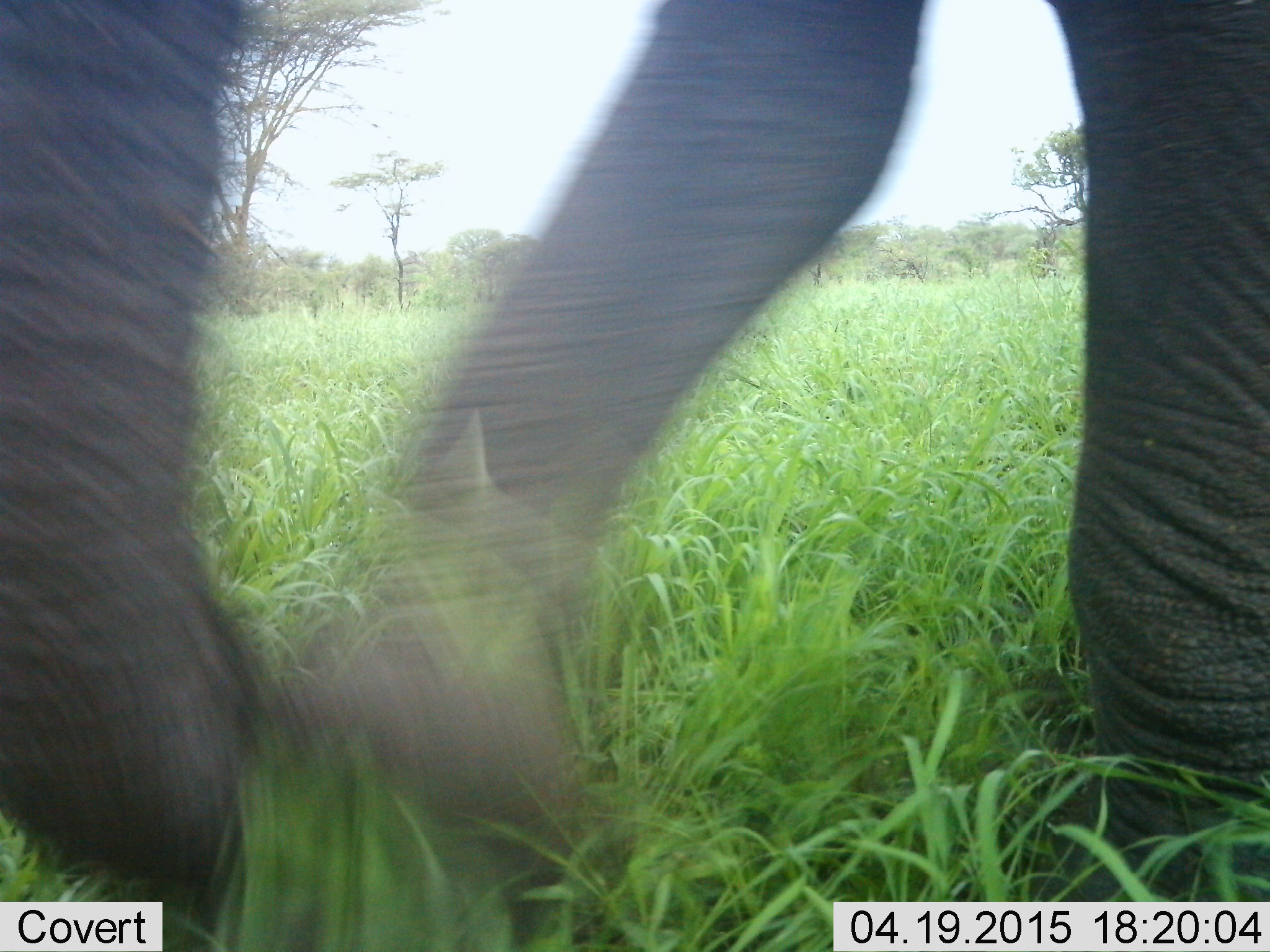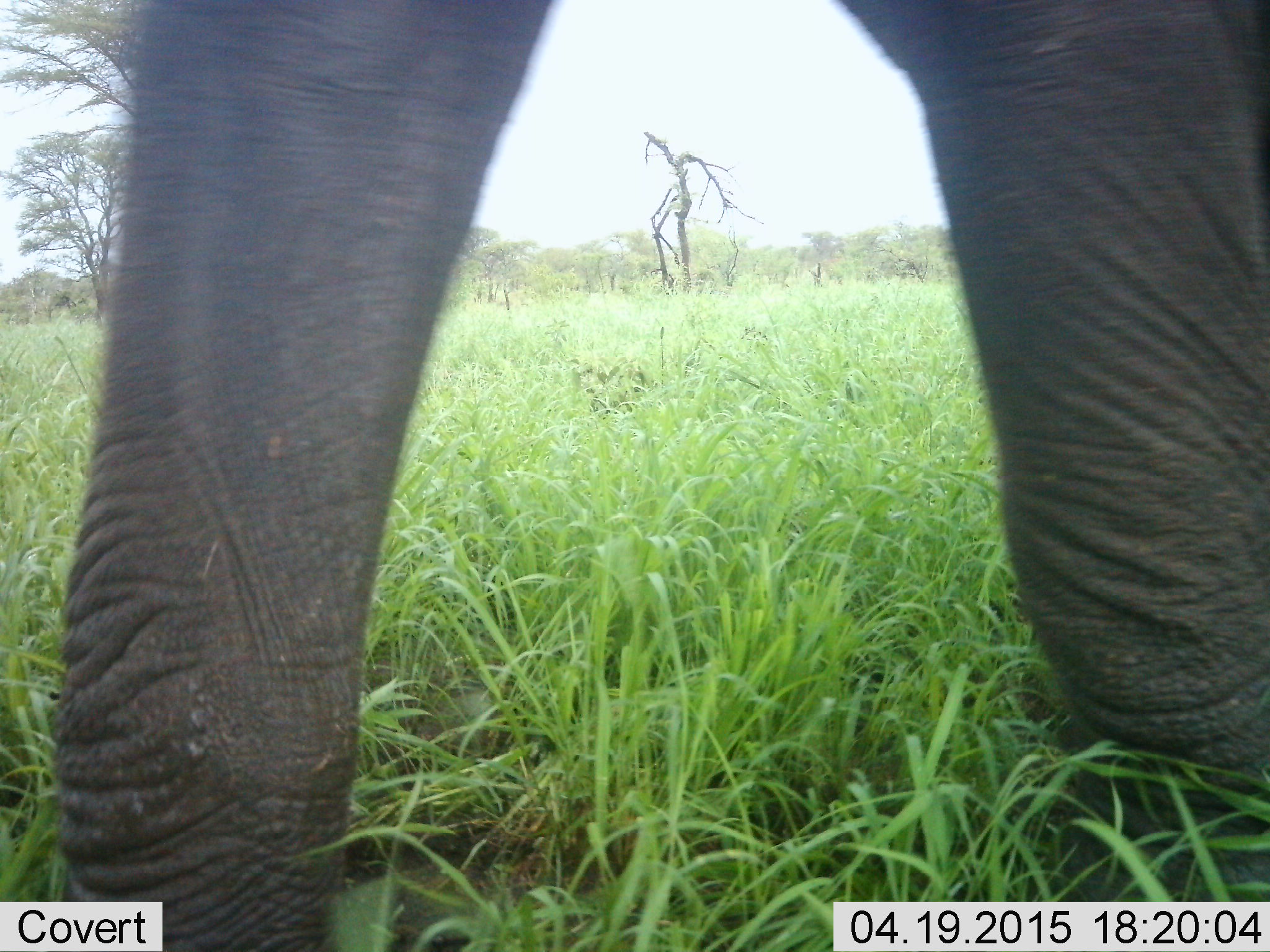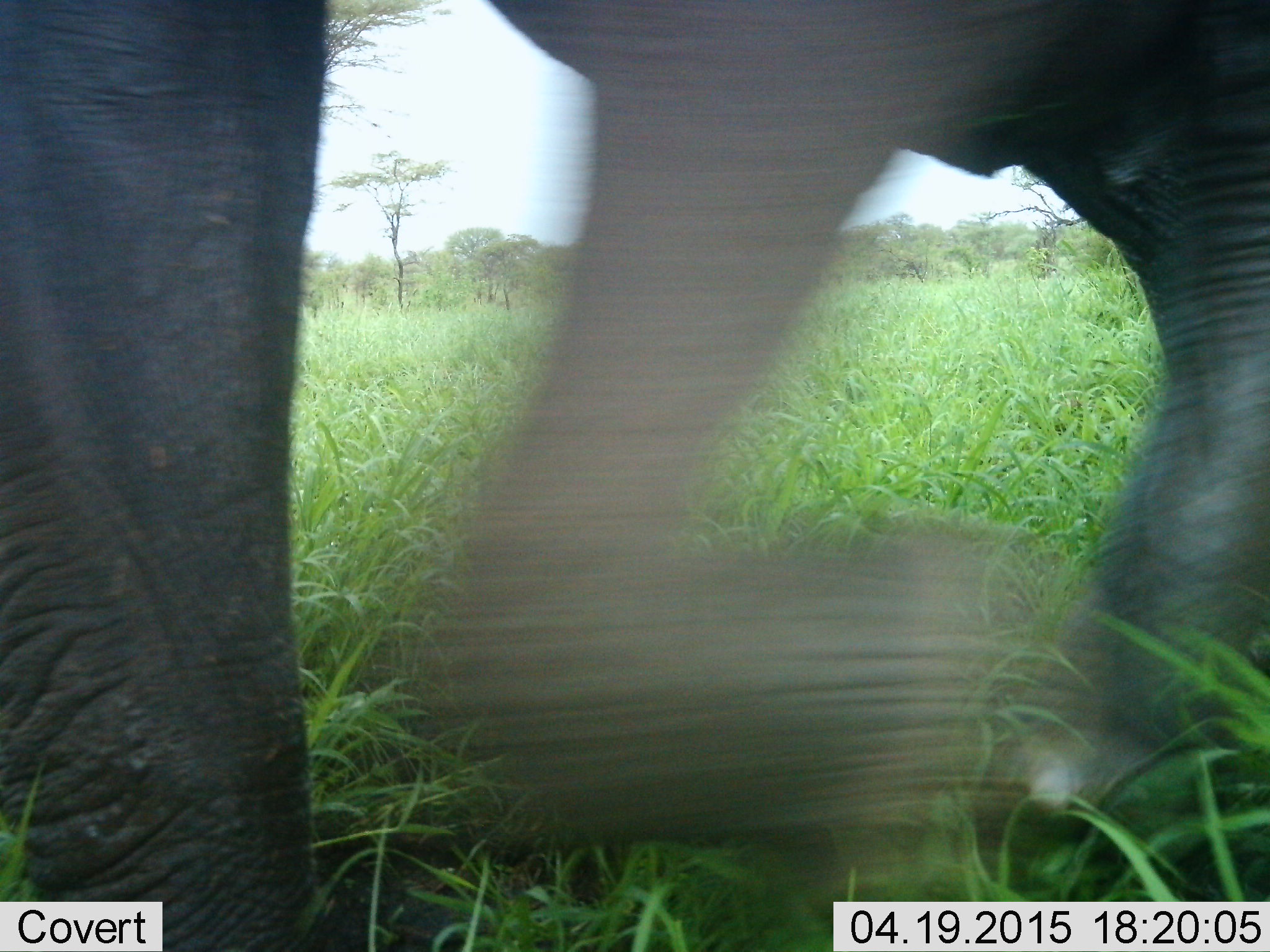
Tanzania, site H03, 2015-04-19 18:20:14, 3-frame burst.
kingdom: Animalia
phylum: Chordata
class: Mammalia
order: Proboscidea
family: Elephantidae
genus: Loxodonta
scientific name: Loxodonta africana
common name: african bush elephant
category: elephant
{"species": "elephant (african bush elephant) (Loxodonta africana)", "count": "1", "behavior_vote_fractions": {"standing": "40%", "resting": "0%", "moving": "50%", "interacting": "0%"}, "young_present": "0%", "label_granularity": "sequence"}